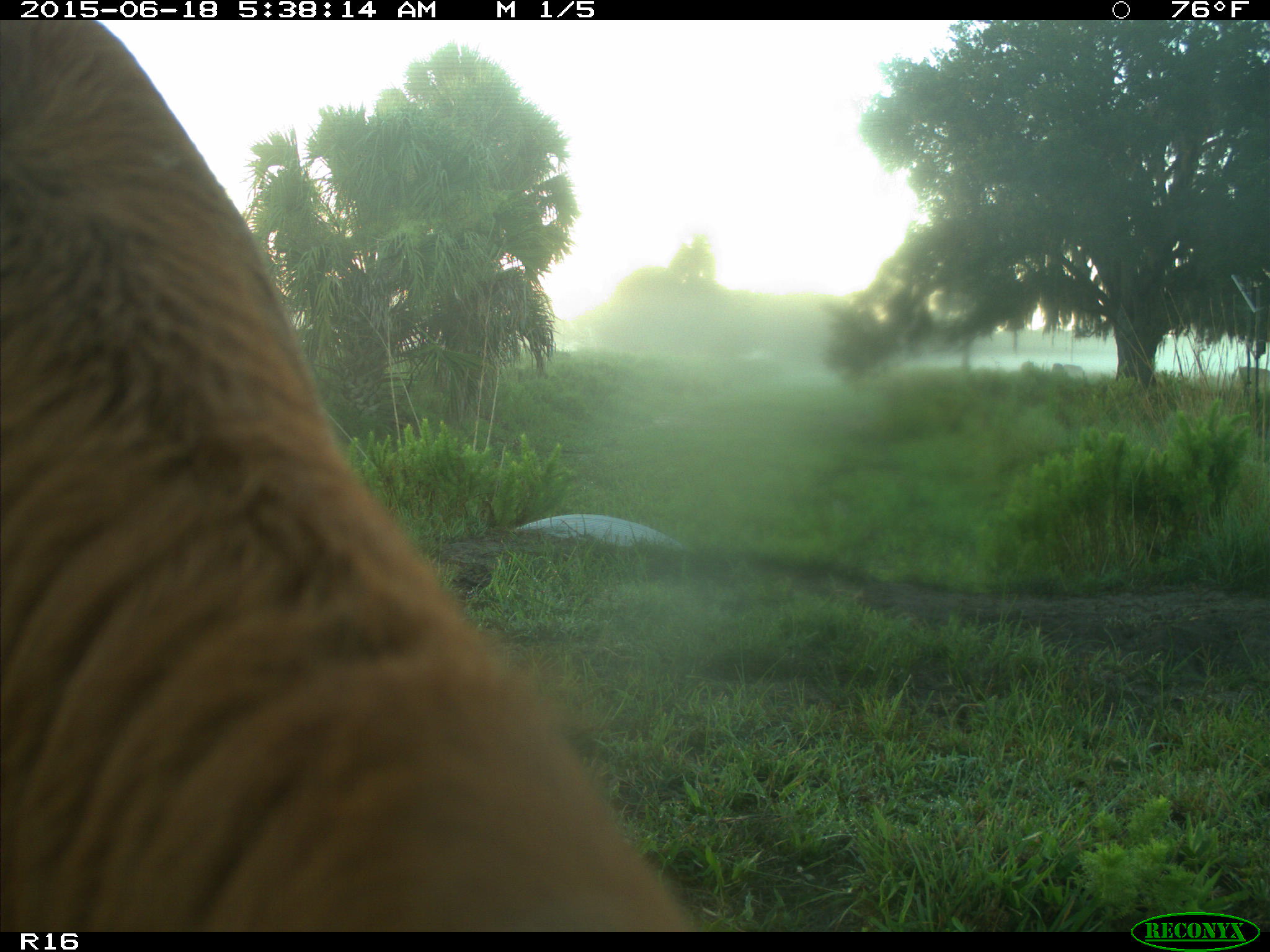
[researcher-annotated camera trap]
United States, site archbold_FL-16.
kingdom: Animalia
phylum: Chordata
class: Mammalia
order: Artiodactyla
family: Bovidae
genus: Bos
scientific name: Bos taurus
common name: domestic cow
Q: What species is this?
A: Bos taurus (domestic cow).